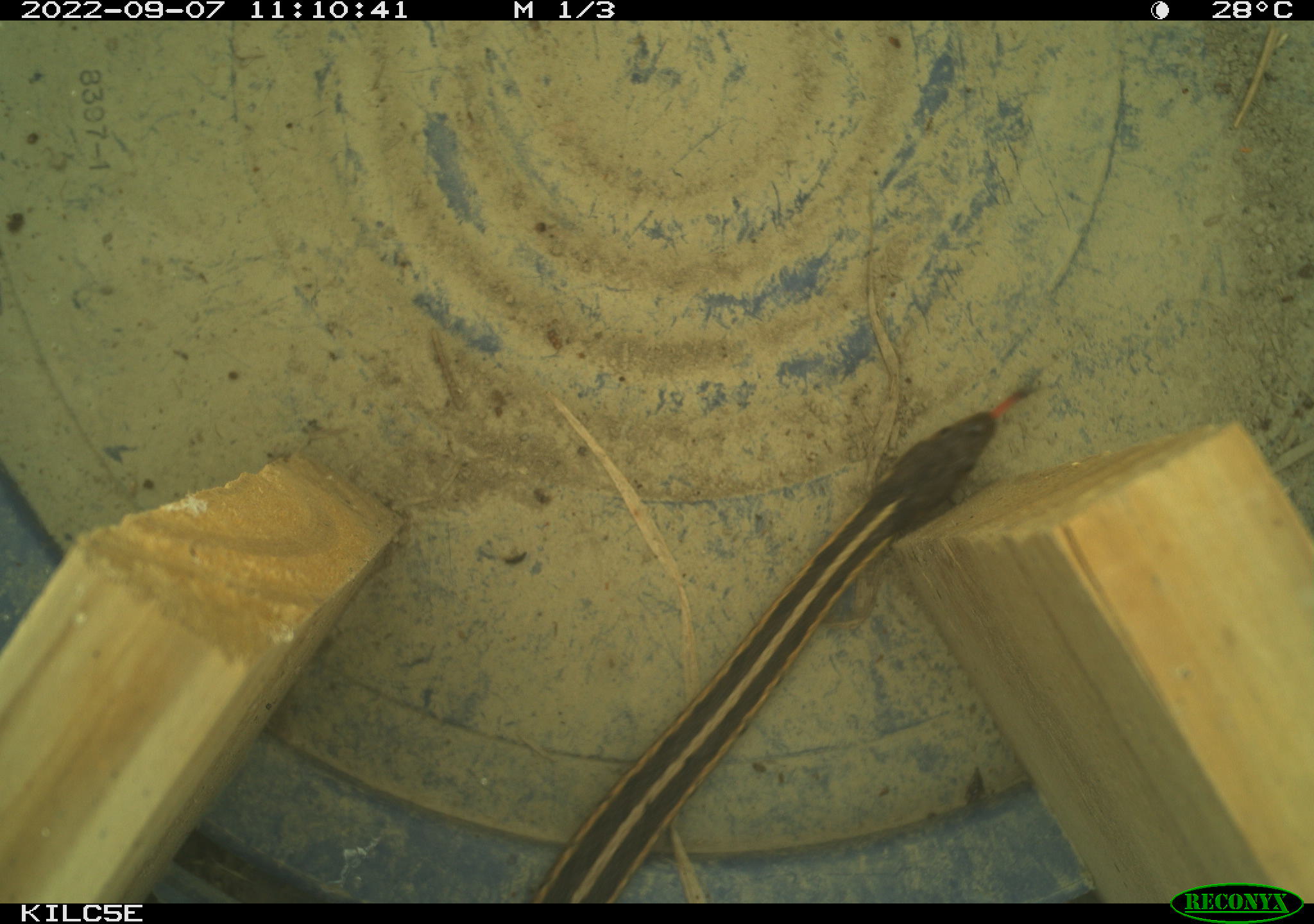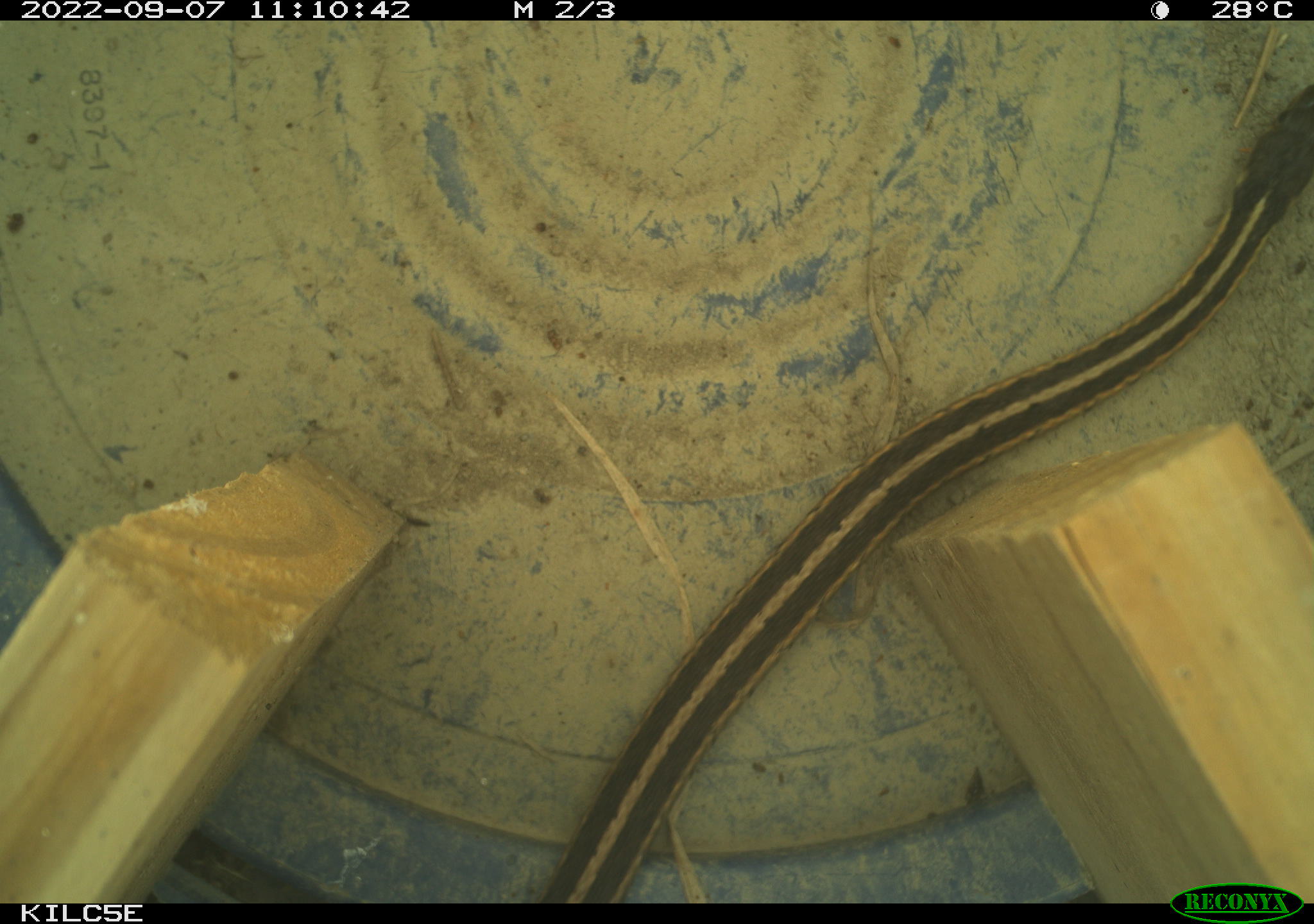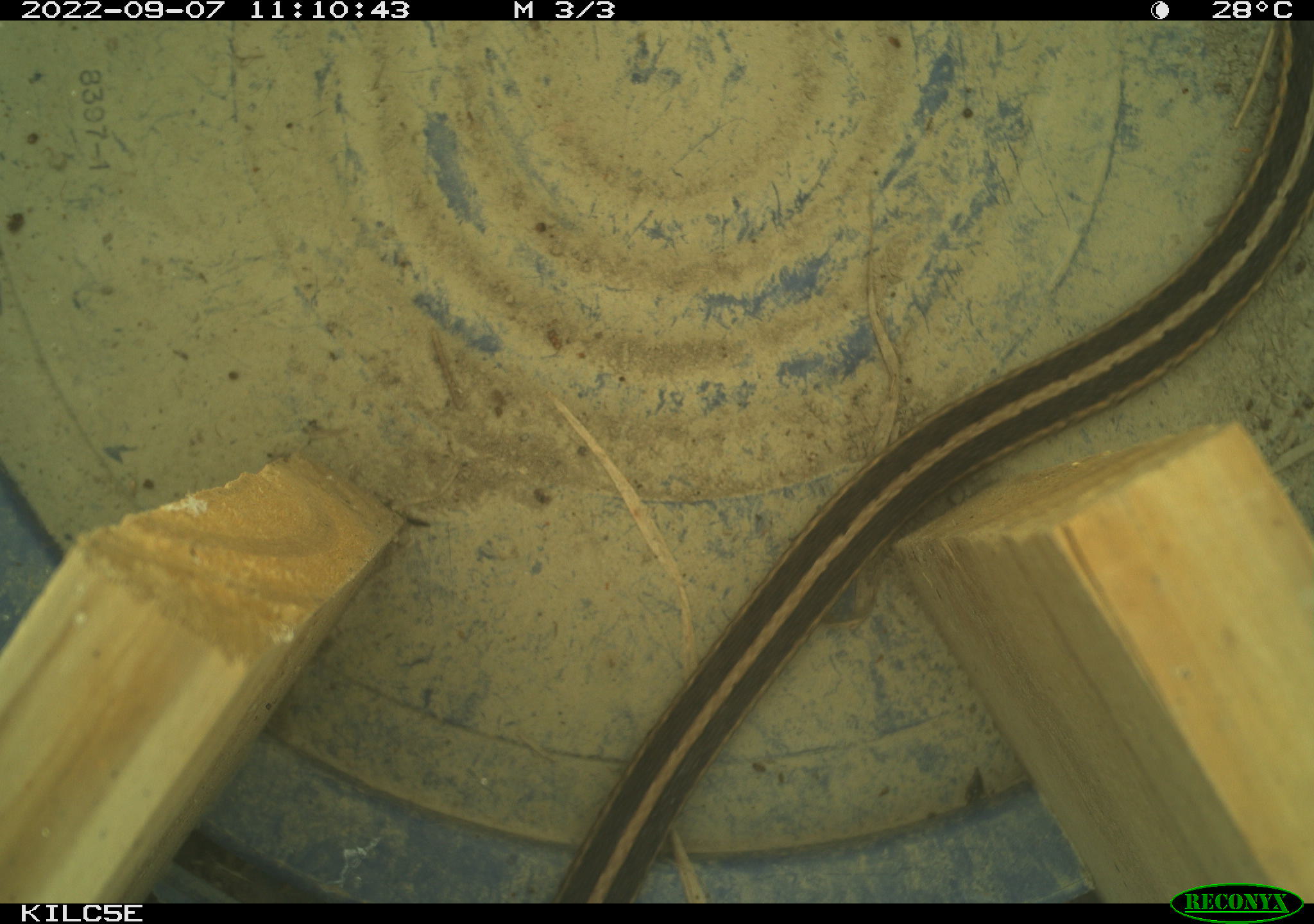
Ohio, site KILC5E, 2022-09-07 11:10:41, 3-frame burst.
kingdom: Animalia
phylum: Chordata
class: Reptilia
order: Squamata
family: Colubridae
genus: Thamnophis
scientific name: Thamnophis sirtalis sirtalis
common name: eastern gartersnake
Eastern gartersnake (Thamnophis sirtalis sirtalis).